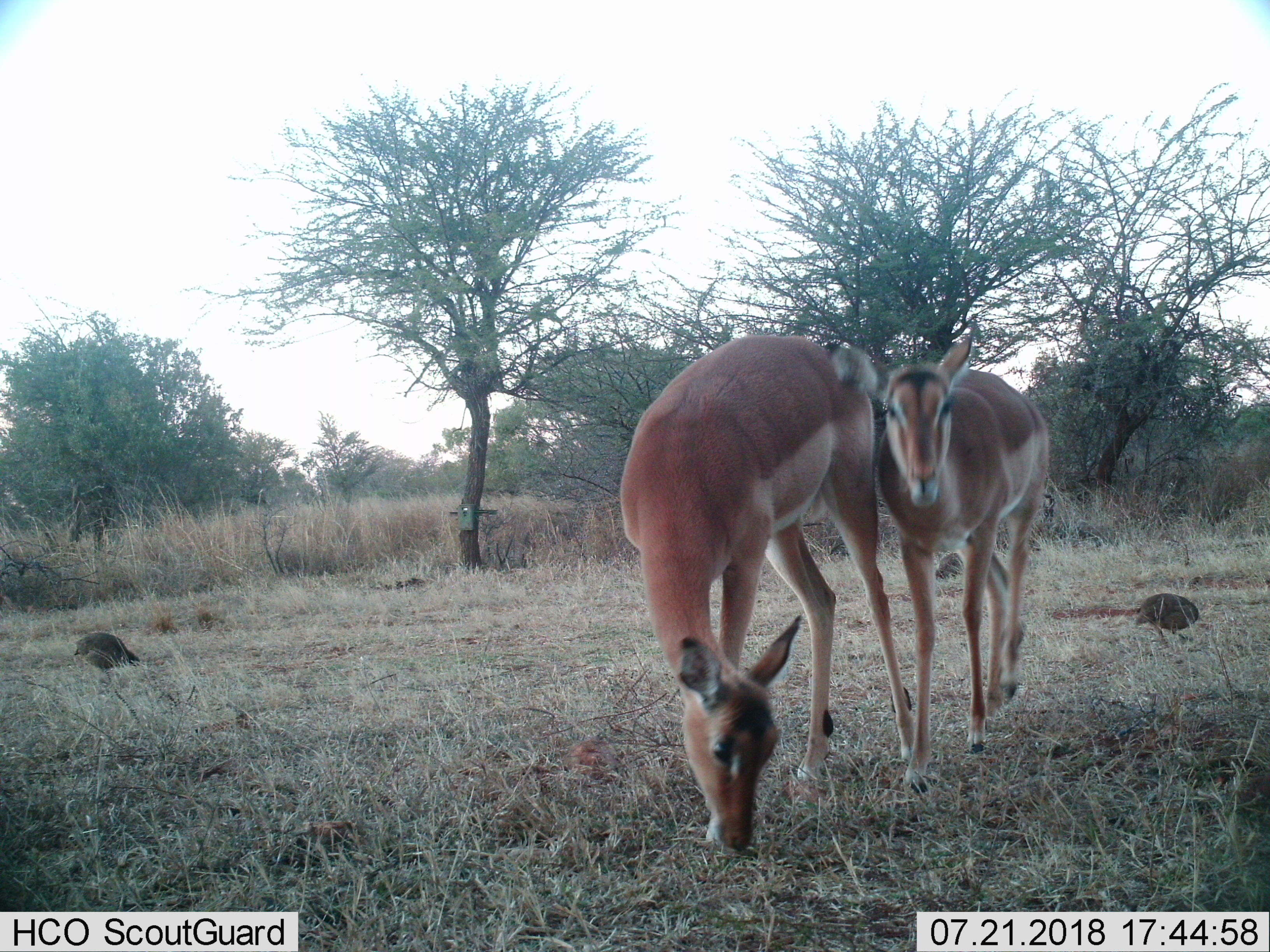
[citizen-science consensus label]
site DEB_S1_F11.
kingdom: Animalia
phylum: Chordata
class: Mammalia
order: Artiodactyla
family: Bovidae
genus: Aepyceros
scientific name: Aepyceros melampus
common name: impala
Impala (Aepyceros melampus), count 2. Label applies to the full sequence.